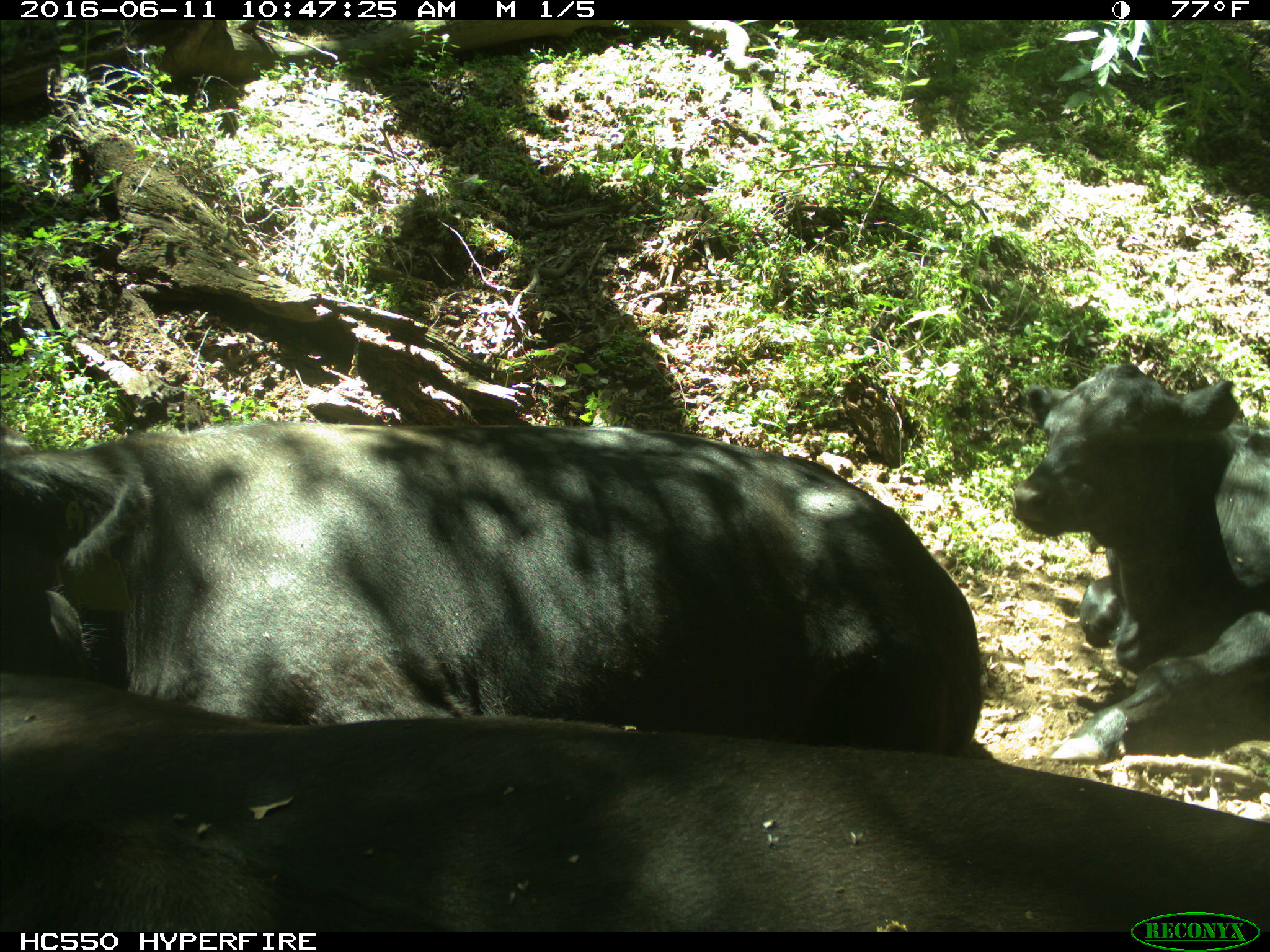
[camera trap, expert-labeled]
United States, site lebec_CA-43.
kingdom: Animalia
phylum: Chordata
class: Mammalia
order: Artiodactyla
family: Bovidae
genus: Bos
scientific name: Bos taurus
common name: domestic cow